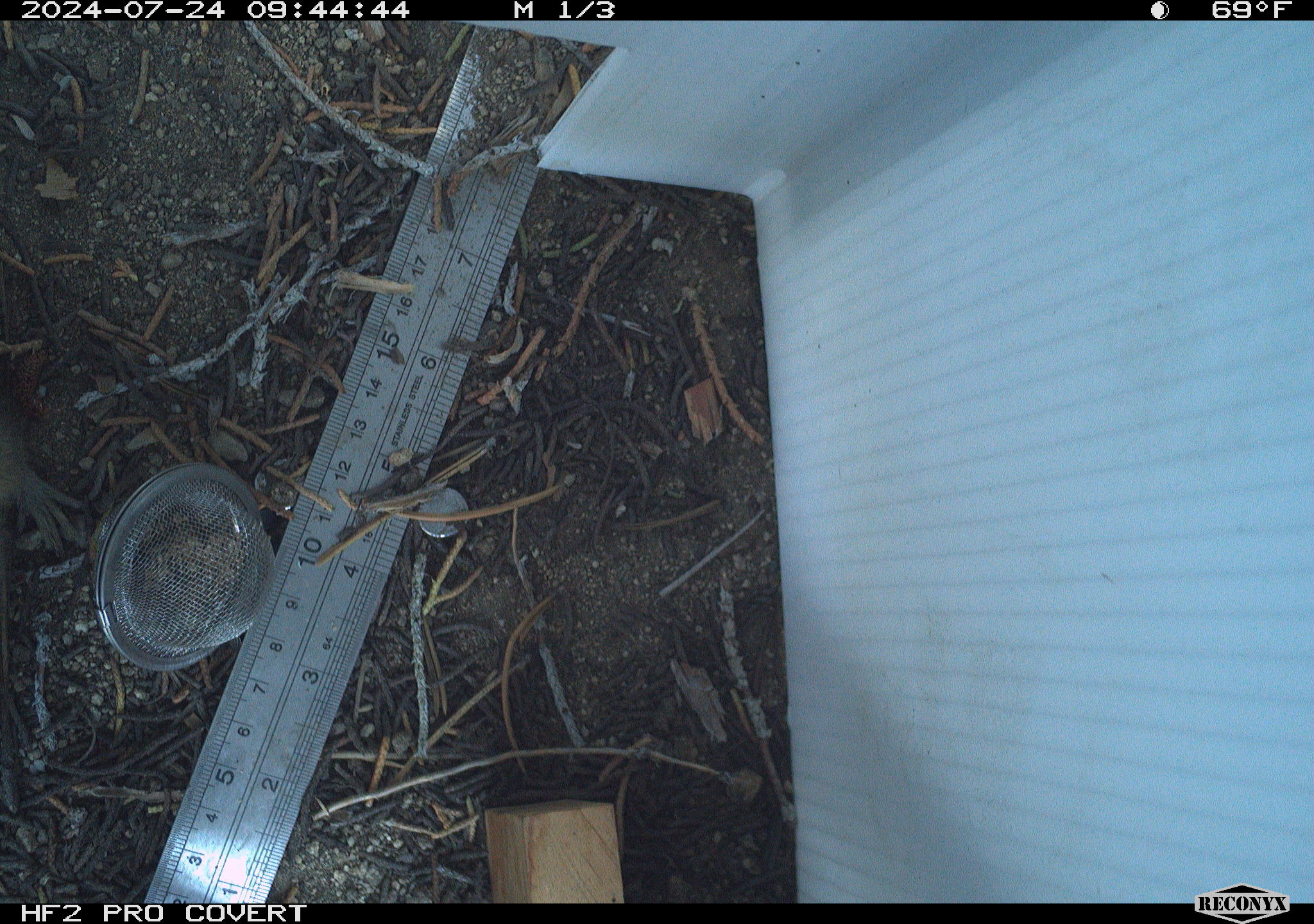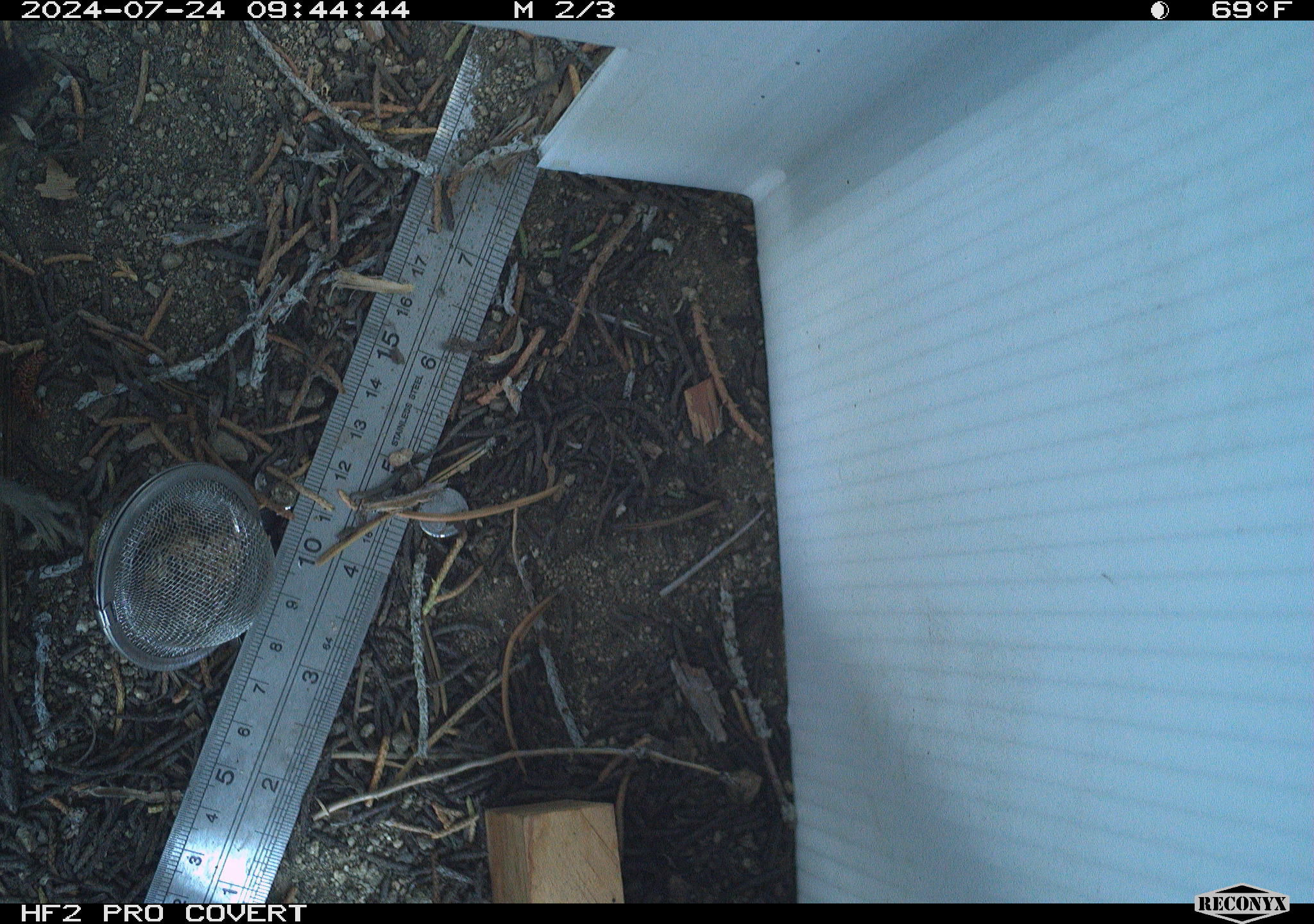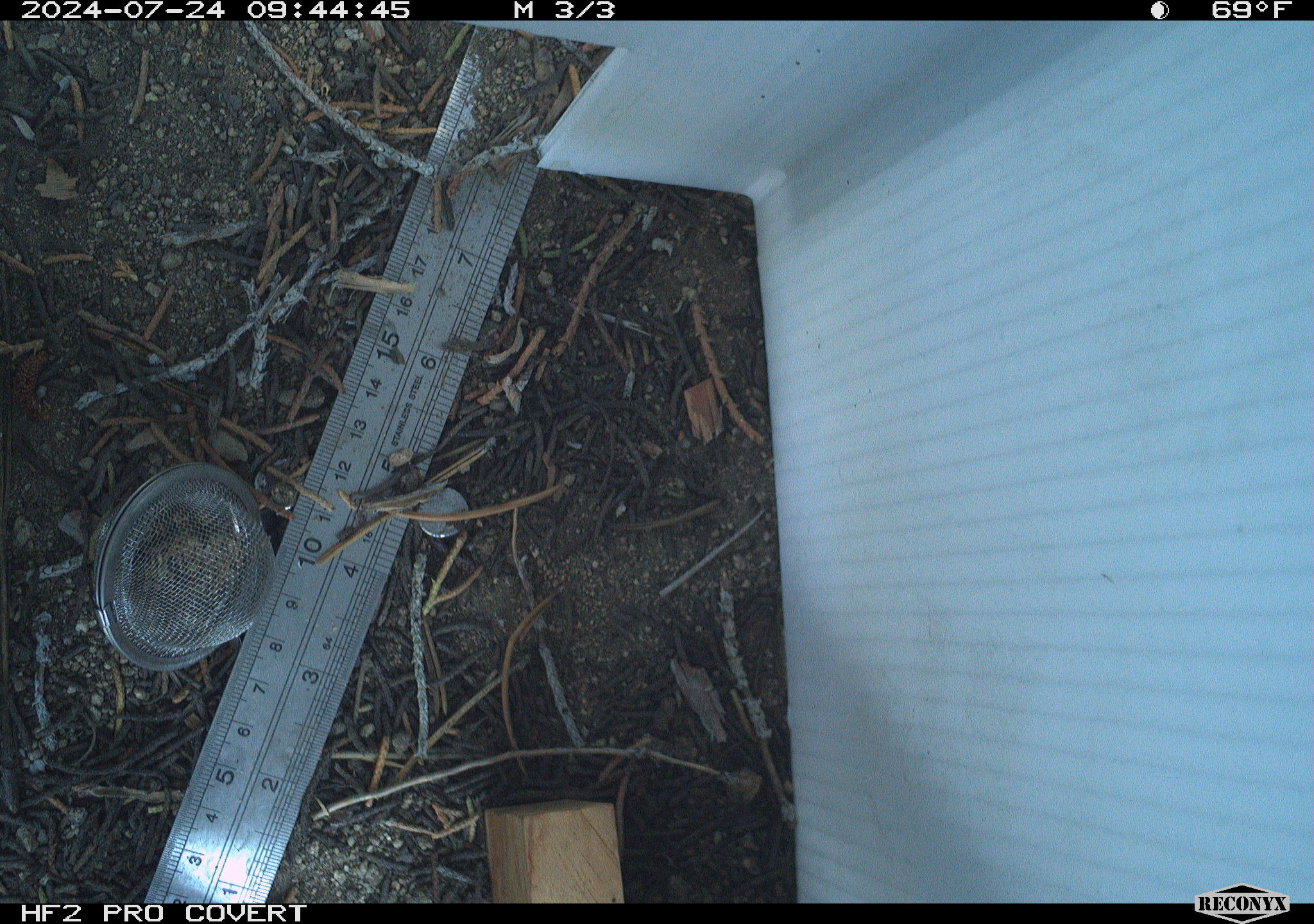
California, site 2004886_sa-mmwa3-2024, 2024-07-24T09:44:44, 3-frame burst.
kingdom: Animalia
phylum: Chordata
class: Mammalia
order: Rodentia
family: Sciuridae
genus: Neotamias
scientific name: Neotamias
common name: western chipmunks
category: neotamias species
Neotamias species (western chipmunks) (Neotamias).